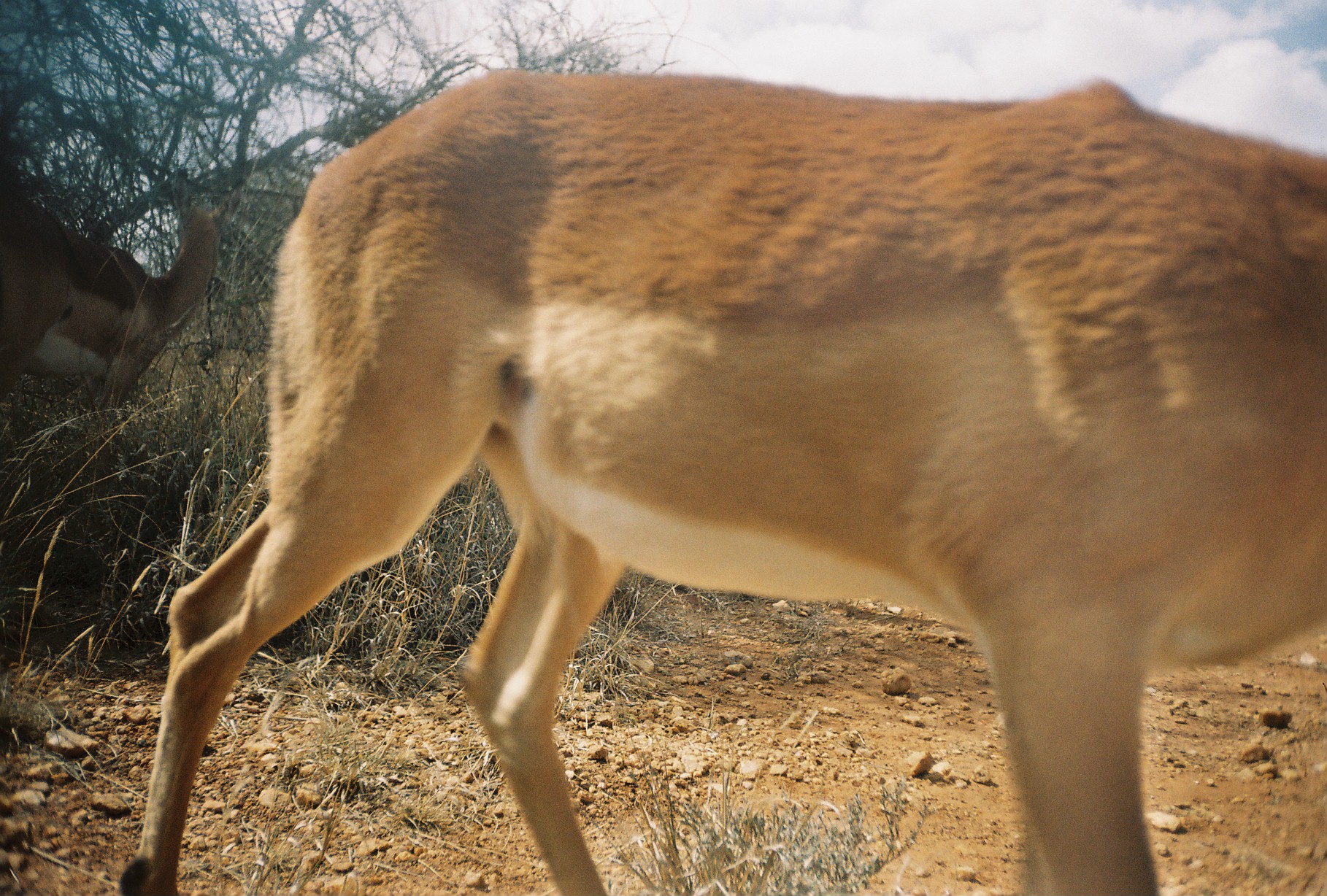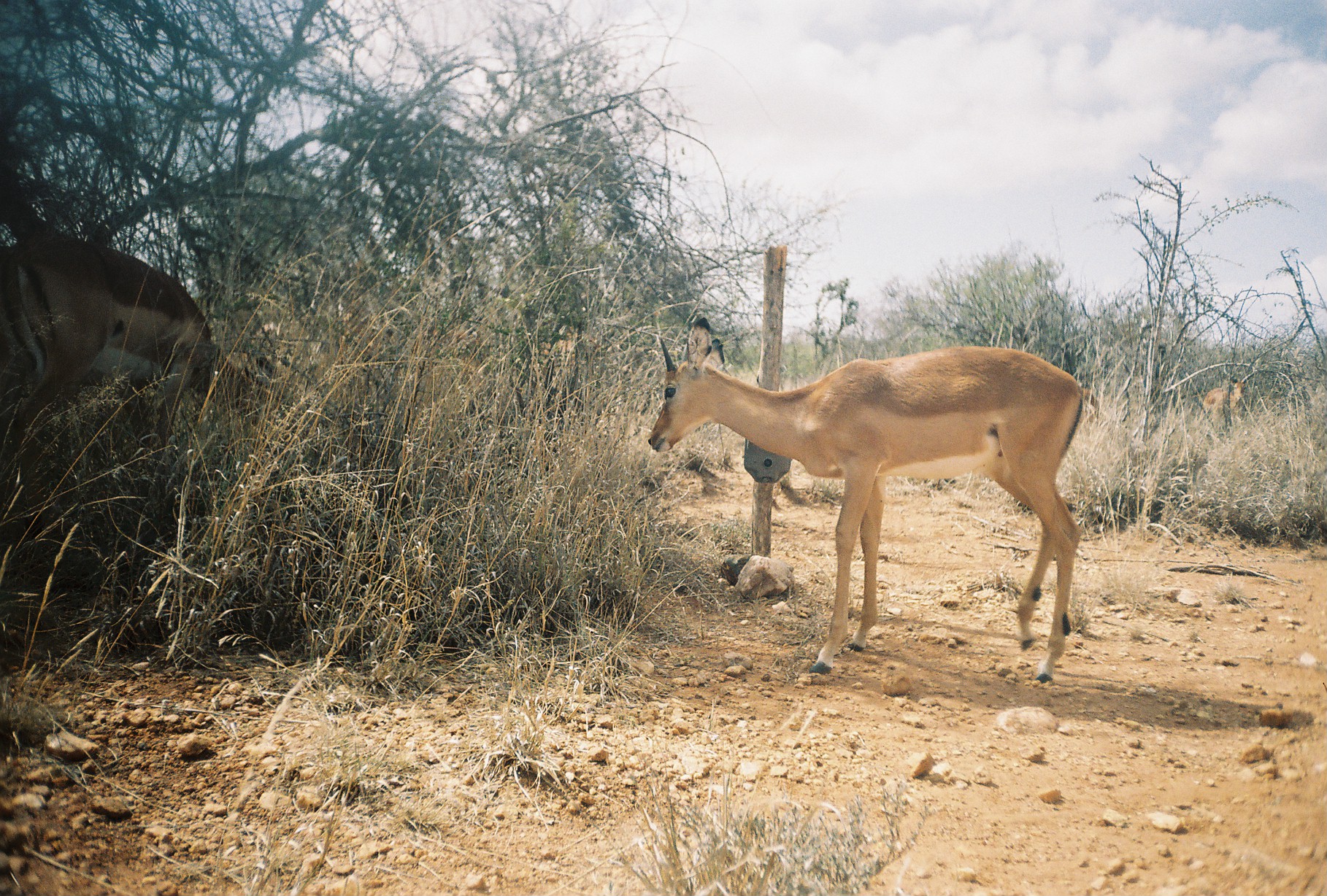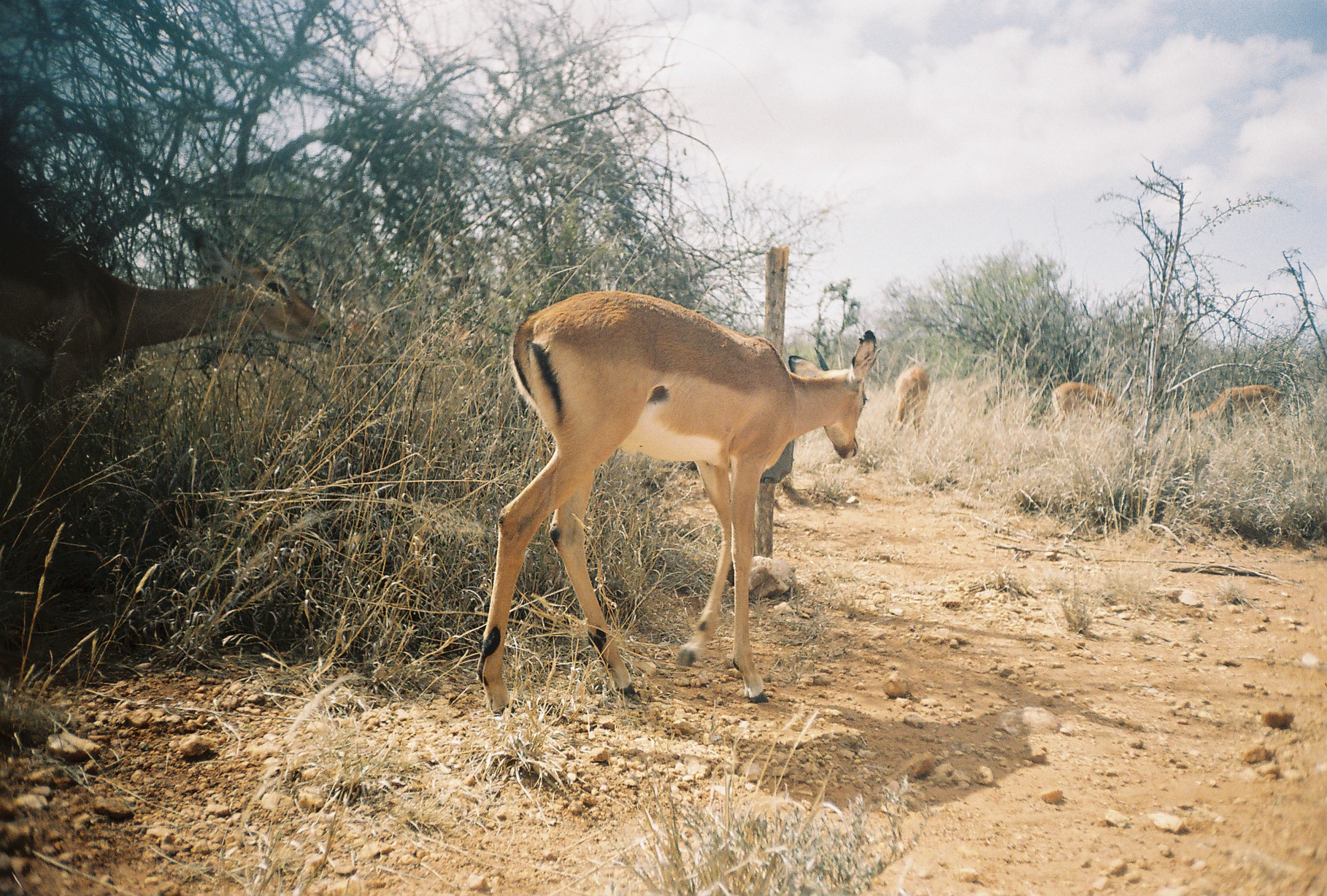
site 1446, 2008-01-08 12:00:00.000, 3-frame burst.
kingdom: Animalia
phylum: Chordata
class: Mammalia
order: Artiodactyla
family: Bovidae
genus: Aepyceros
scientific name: Aepyceros melampus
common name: impala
Aepyceros melampus (impala), count 2.